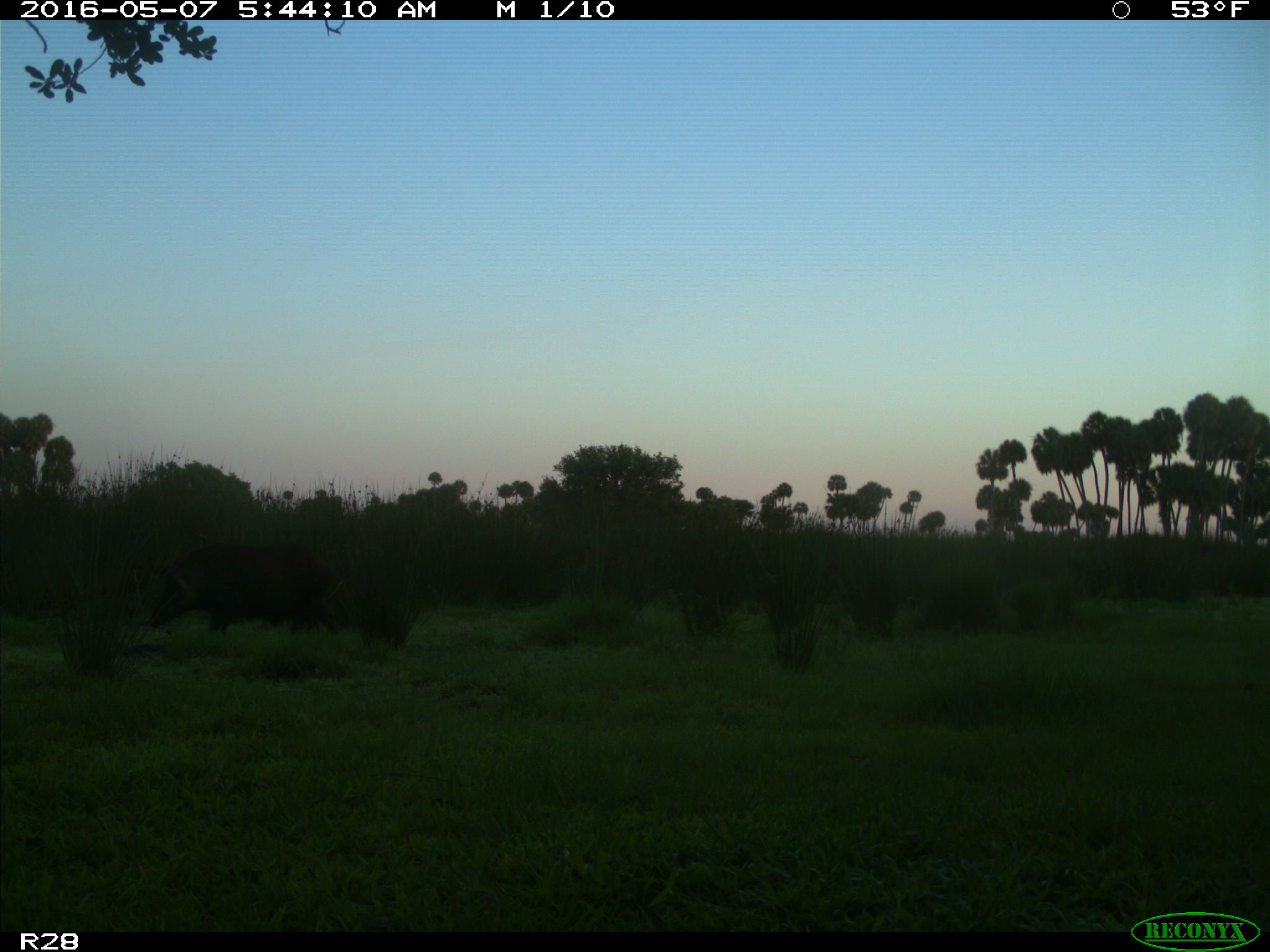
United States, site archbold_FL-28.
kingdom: Animalia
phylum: Chordata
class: Mammalia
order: Artiodactyla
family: Suidae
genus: Sus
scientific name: Sus scrofa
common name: wild boar